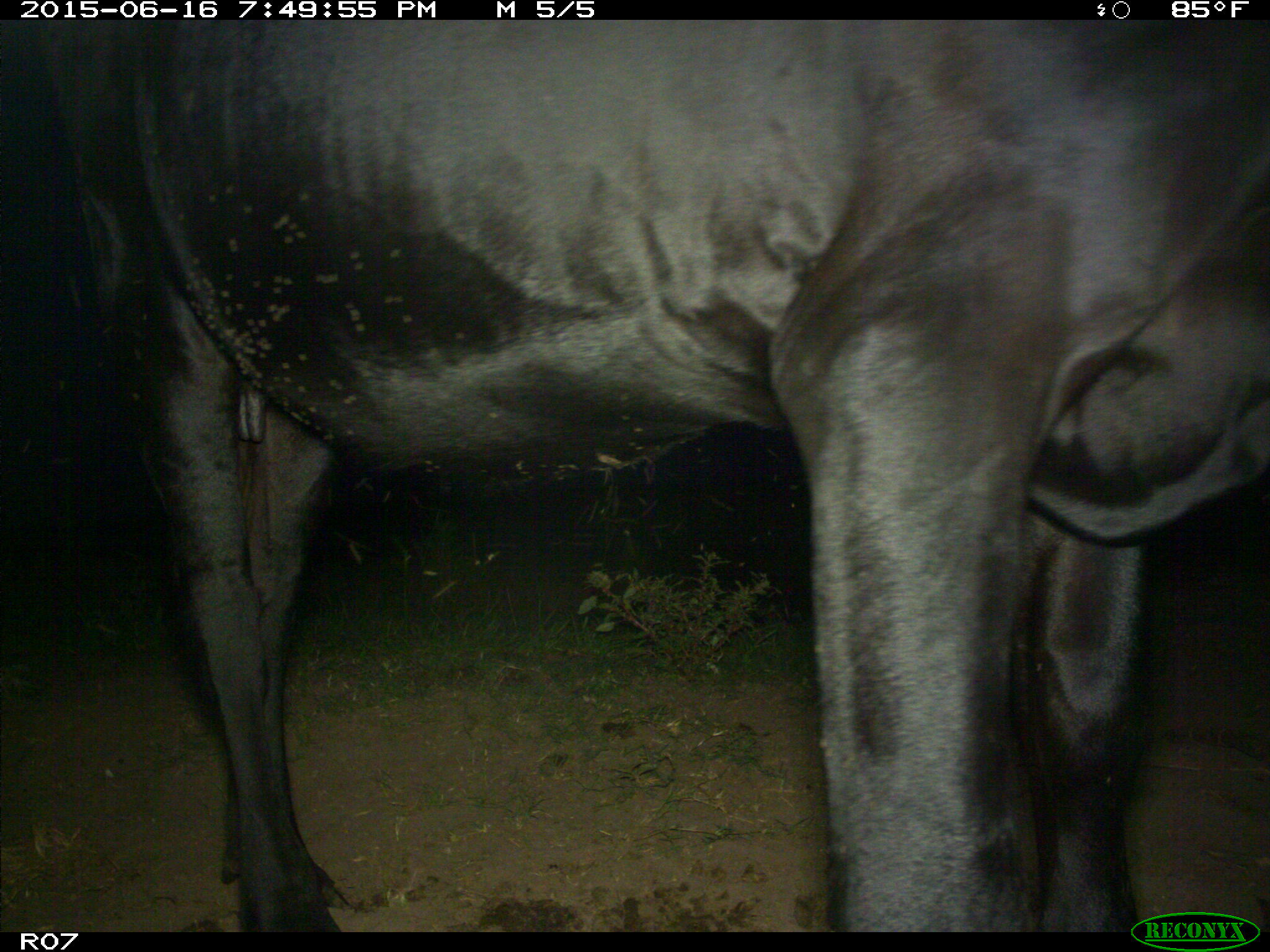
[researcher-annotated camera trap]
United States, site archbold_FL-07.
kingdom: Animalia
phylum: Chordata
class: Mammalia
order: Artiodactyla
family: Bovidae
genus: Bos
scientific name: Bos taurus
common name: domestic cow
Bos taurus (domestic cow).